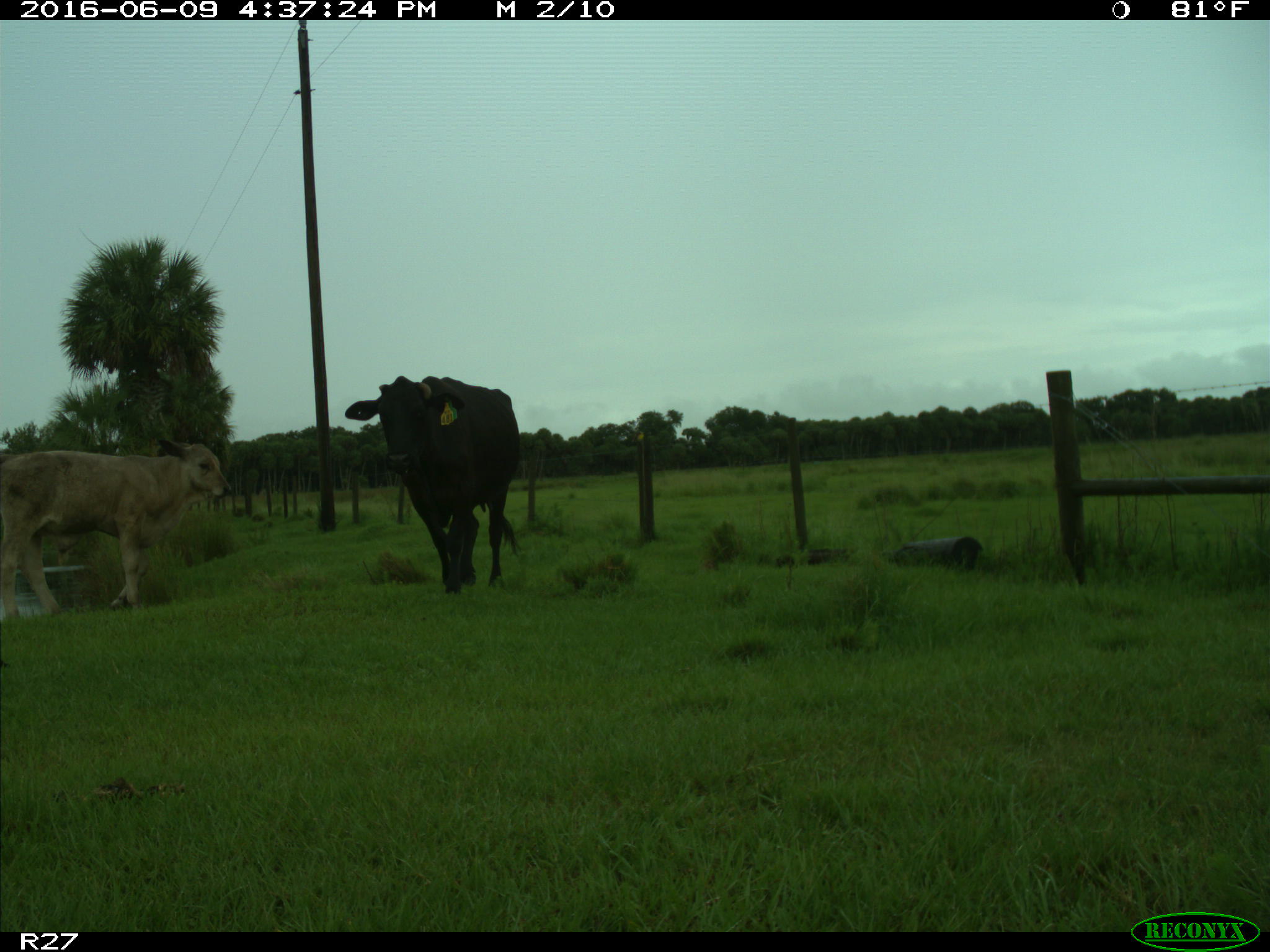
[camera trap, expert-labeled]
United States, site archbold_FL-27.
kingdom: Animalia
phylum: Chordata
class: Mammalia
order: Artiodactyla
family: Bovidae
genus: Bos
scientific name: Bos taurus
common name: domestic cow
Bos taurus (domestic cow).